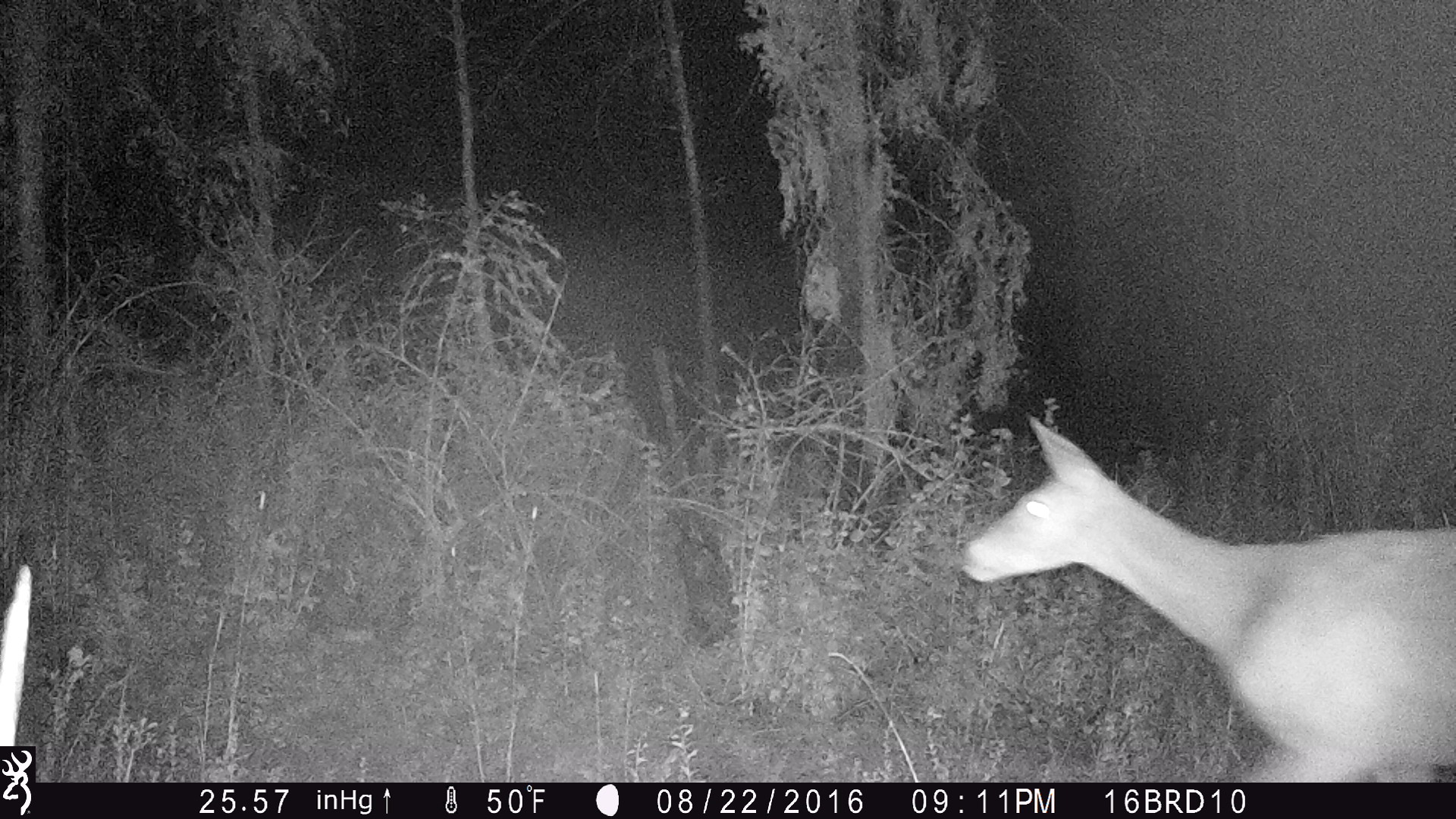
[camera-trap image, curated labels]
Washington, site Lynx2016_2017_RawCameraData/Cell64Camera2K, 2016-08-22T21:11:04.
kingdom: Animalia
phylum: Chordata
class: Mammalia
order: Artiodactyla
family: Cervidae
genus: Odocoileus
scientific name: Odocoileus virginianus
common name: white-tailed deer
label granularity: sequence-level